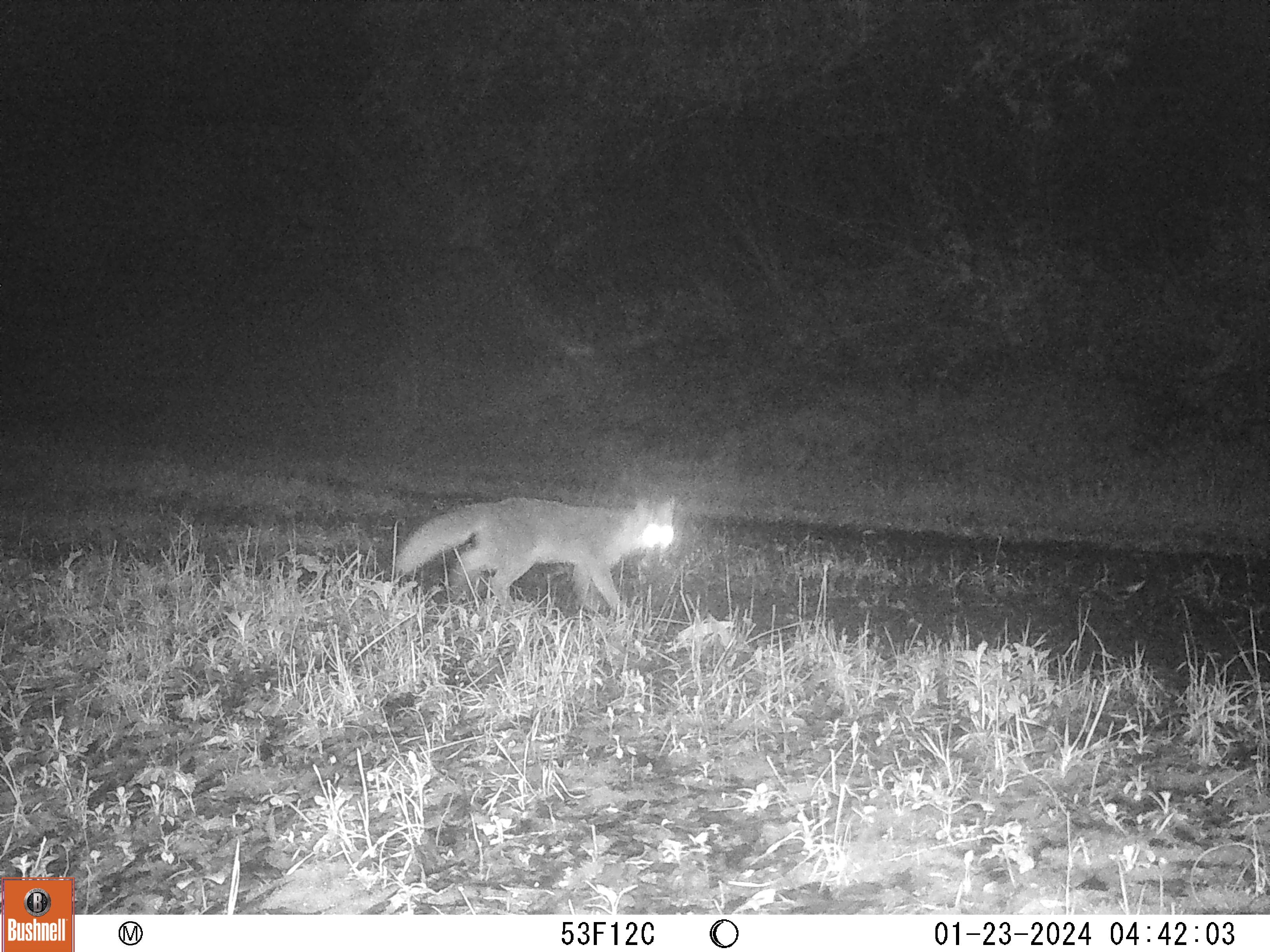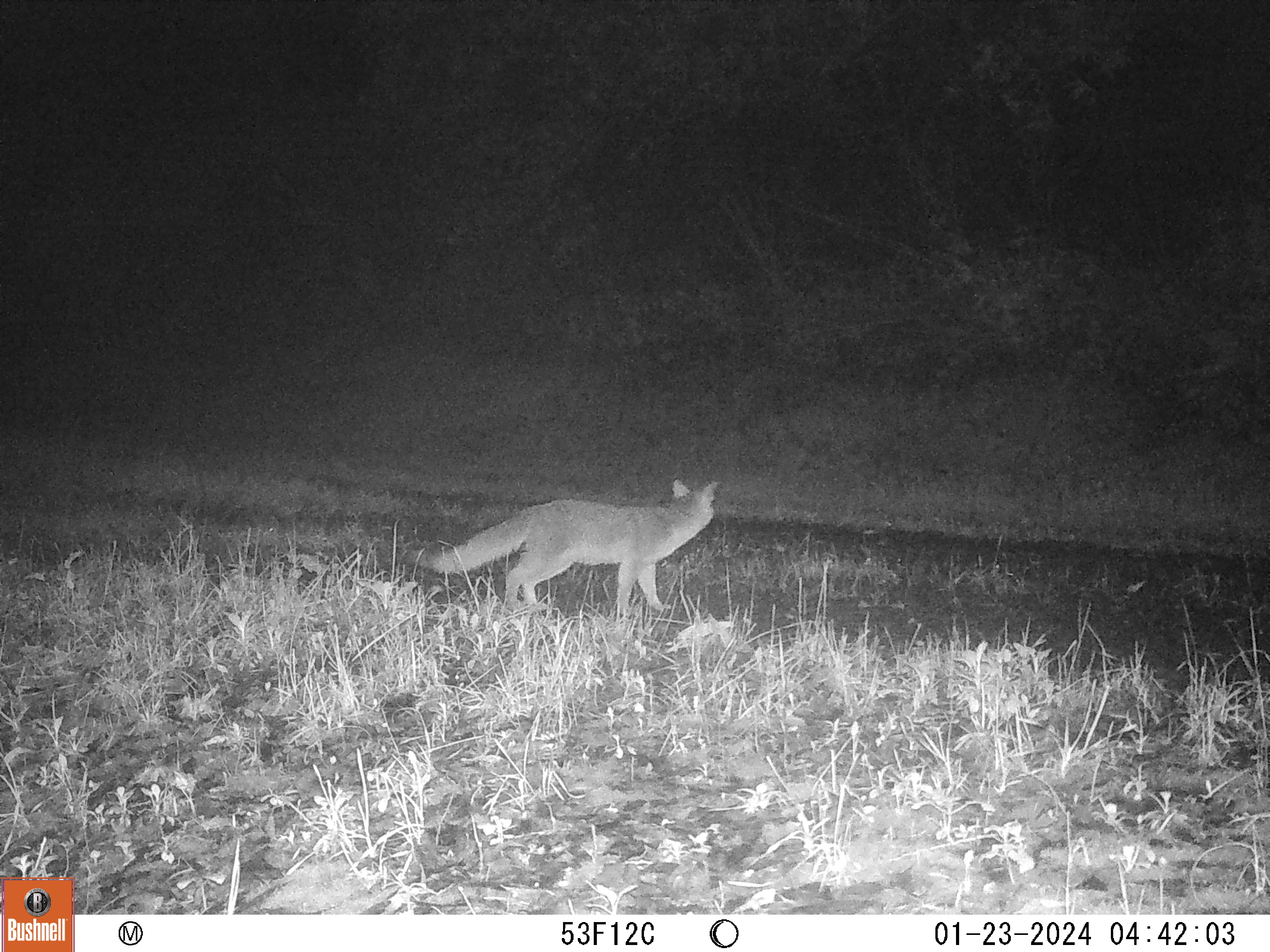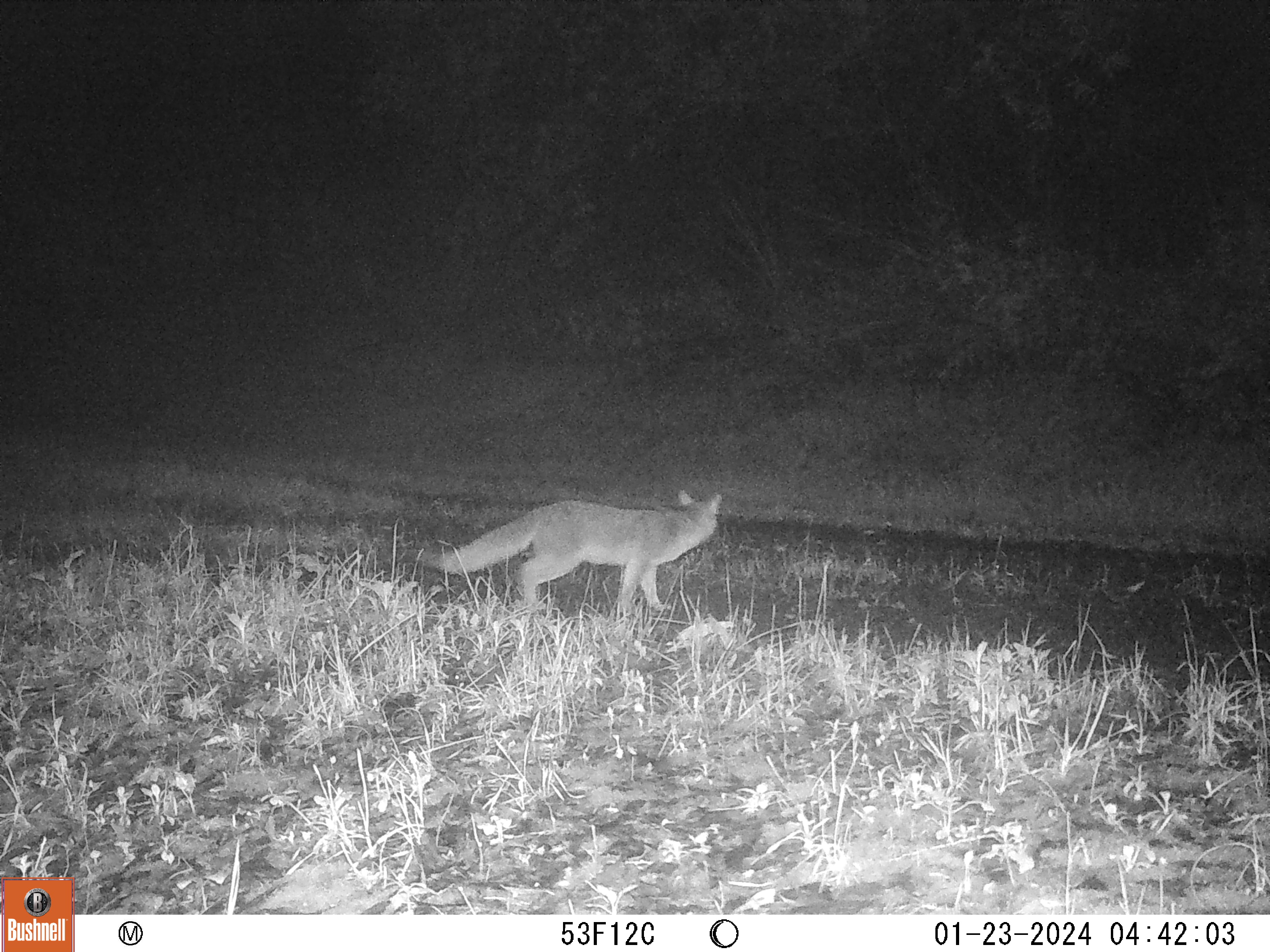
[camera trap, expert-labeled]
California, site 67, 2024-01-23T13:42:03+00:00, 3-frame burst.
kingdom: Animalia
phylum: Chordata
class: Mammalia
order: Carnivora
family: Canidae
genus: Urocyon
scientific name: Urocyon cinereoargenteus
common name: gray fox